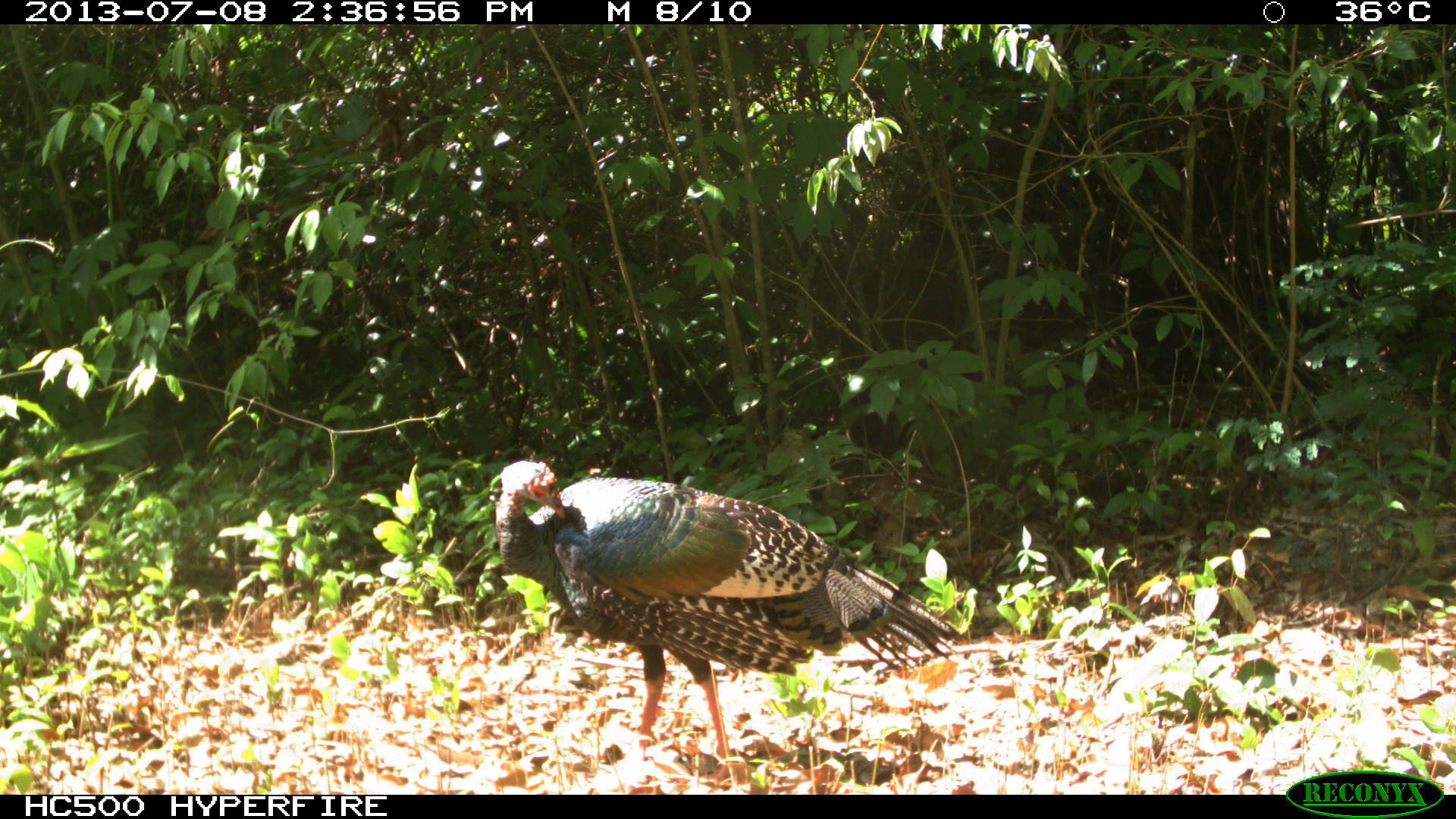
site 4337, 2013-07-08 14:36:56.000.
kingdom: Animalia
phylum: Chordata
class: Aves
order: Galliformes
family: Phasianidae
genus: Meleagris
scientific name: Meleagris ocellata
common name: ocellated turkey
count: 1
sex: female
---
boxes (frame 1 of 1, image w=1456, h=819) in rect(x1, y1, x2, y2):
meleagris ocellata: rect(494, 460, 976, 757)